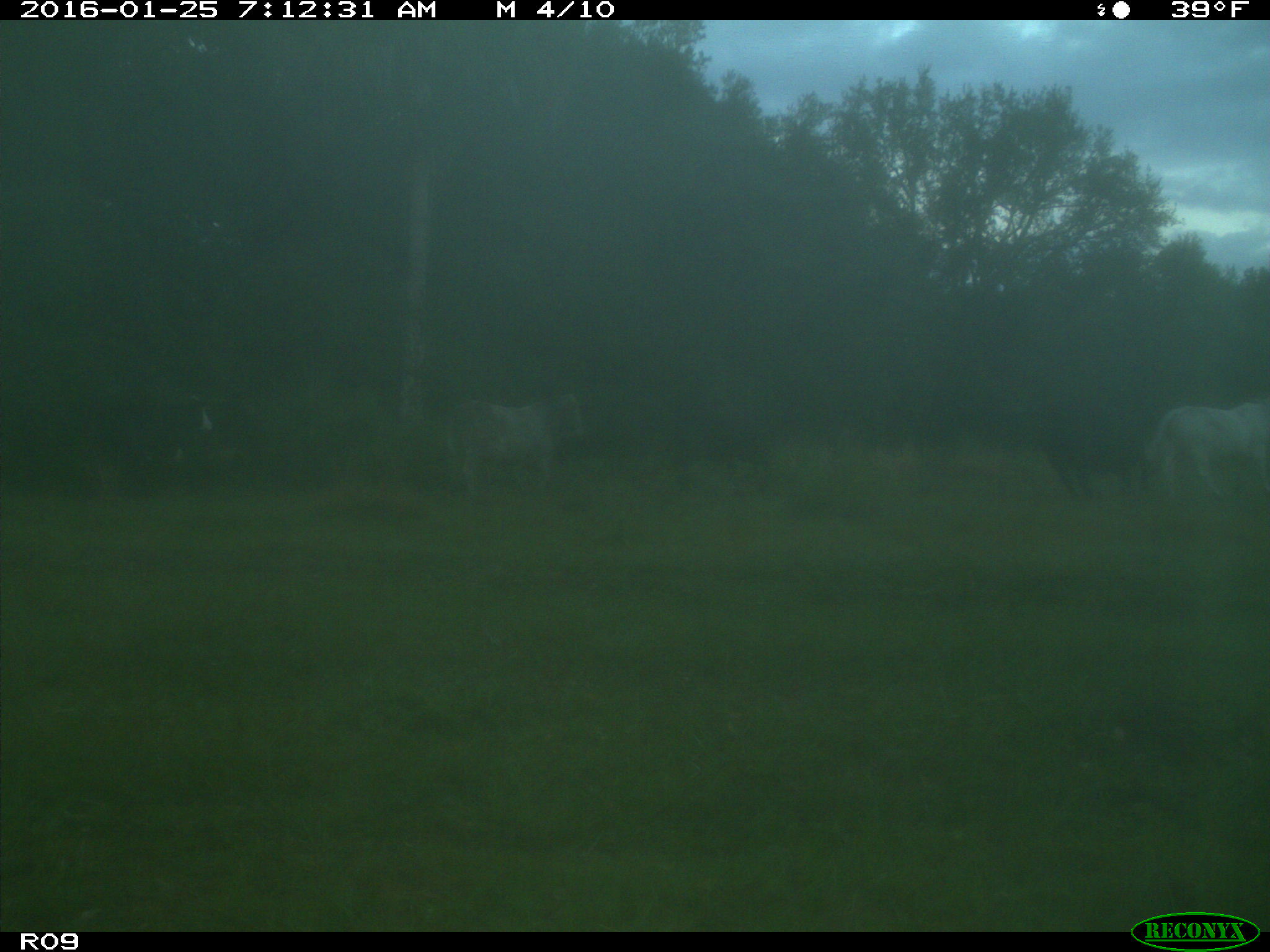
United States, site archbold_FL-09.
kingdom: Animalia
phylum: Chordata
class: Mammalia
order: Artiodactyla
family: Bovidae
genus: Bos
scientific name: Bos taurus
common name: domestic cow